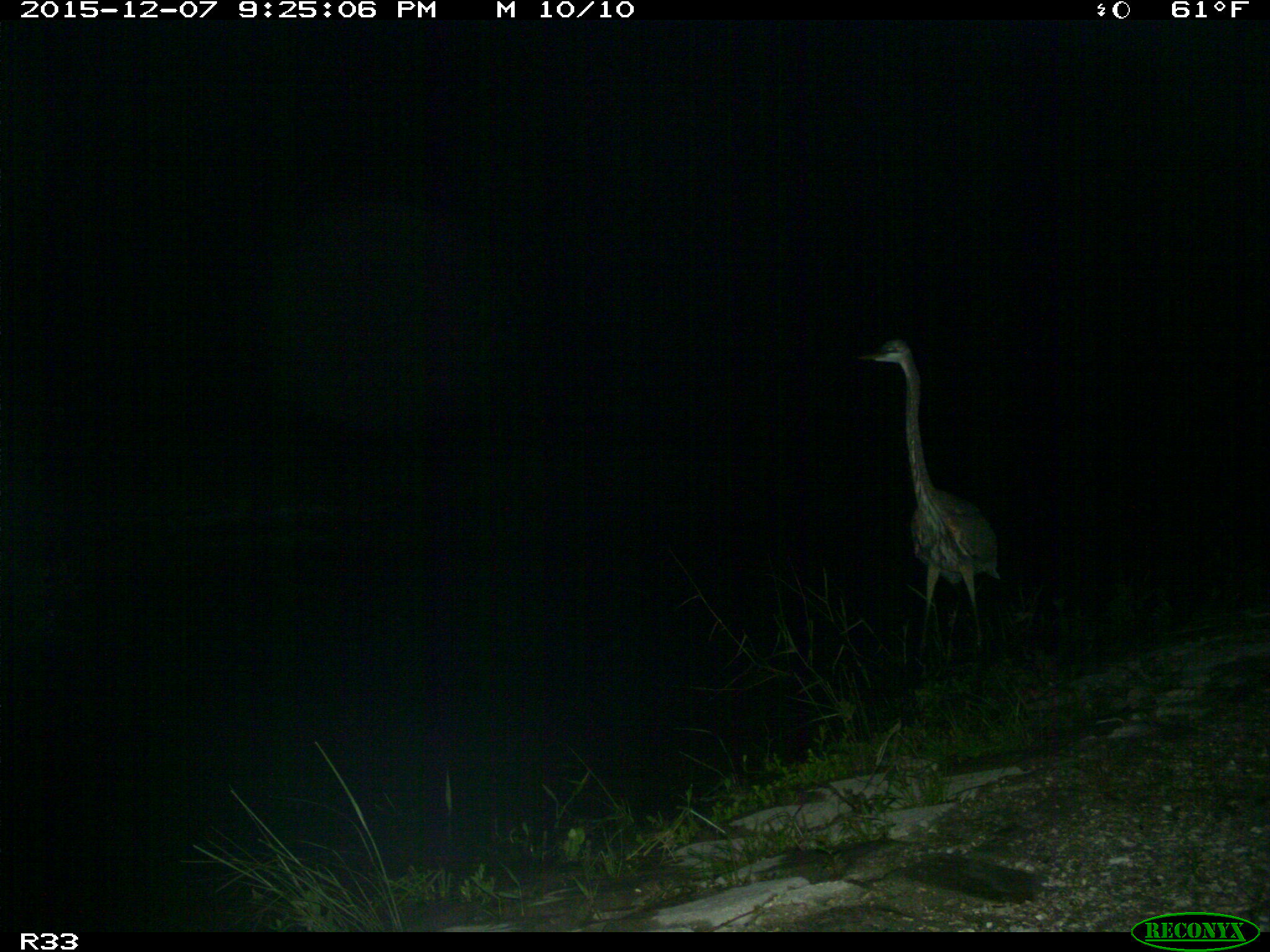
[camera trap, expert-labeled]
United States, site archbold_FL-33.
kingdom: Animalia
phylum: Chordata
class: Aves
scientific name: Aves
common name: birds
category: unidentified bird